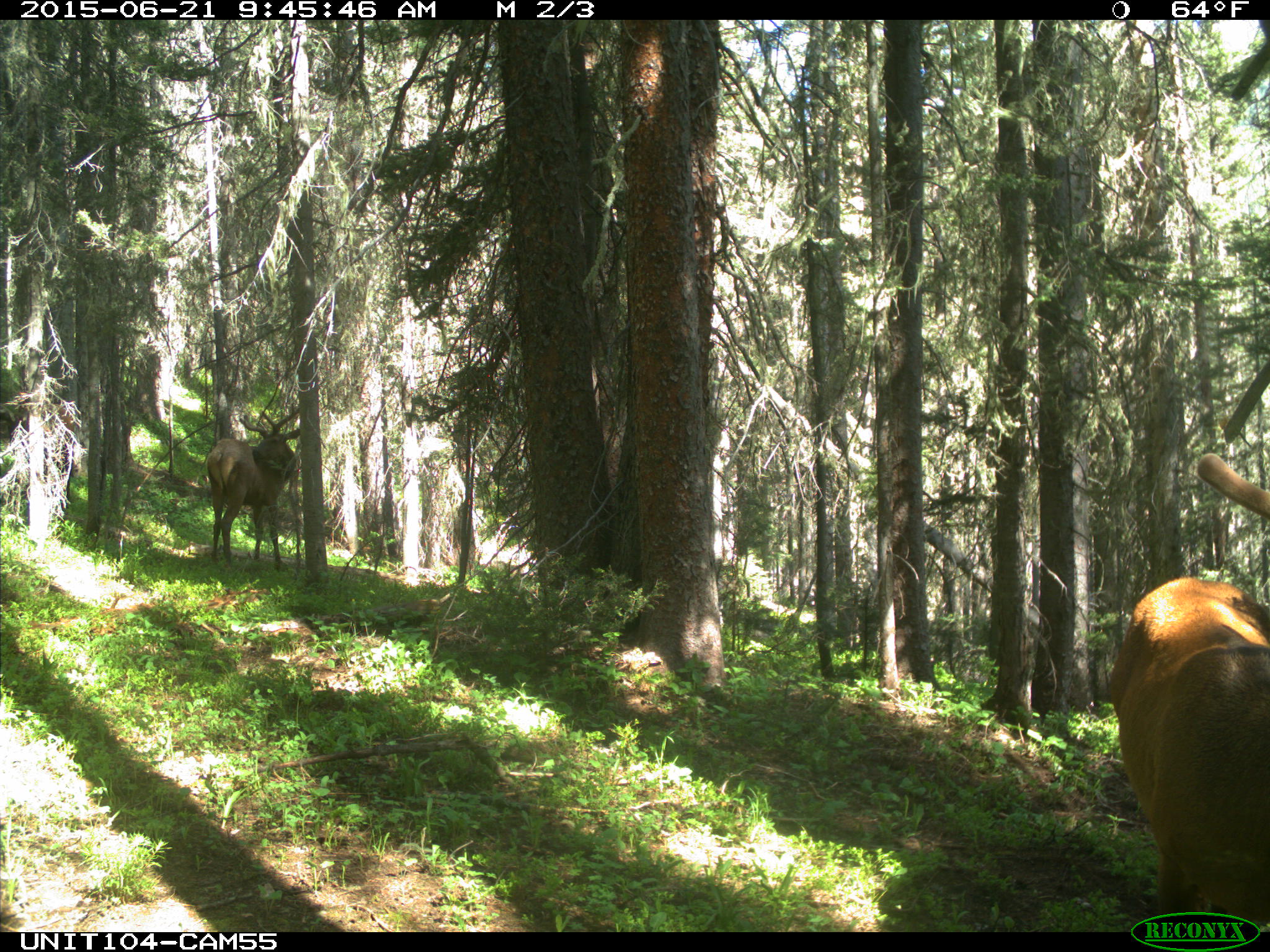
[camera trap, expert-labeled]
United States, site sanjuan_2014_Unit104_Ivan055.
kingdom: Animalia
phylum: Chordata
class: Mammalia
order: Artiodactyla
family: Cervidae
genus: Cervus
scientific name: Cervus elaphus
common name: red deer